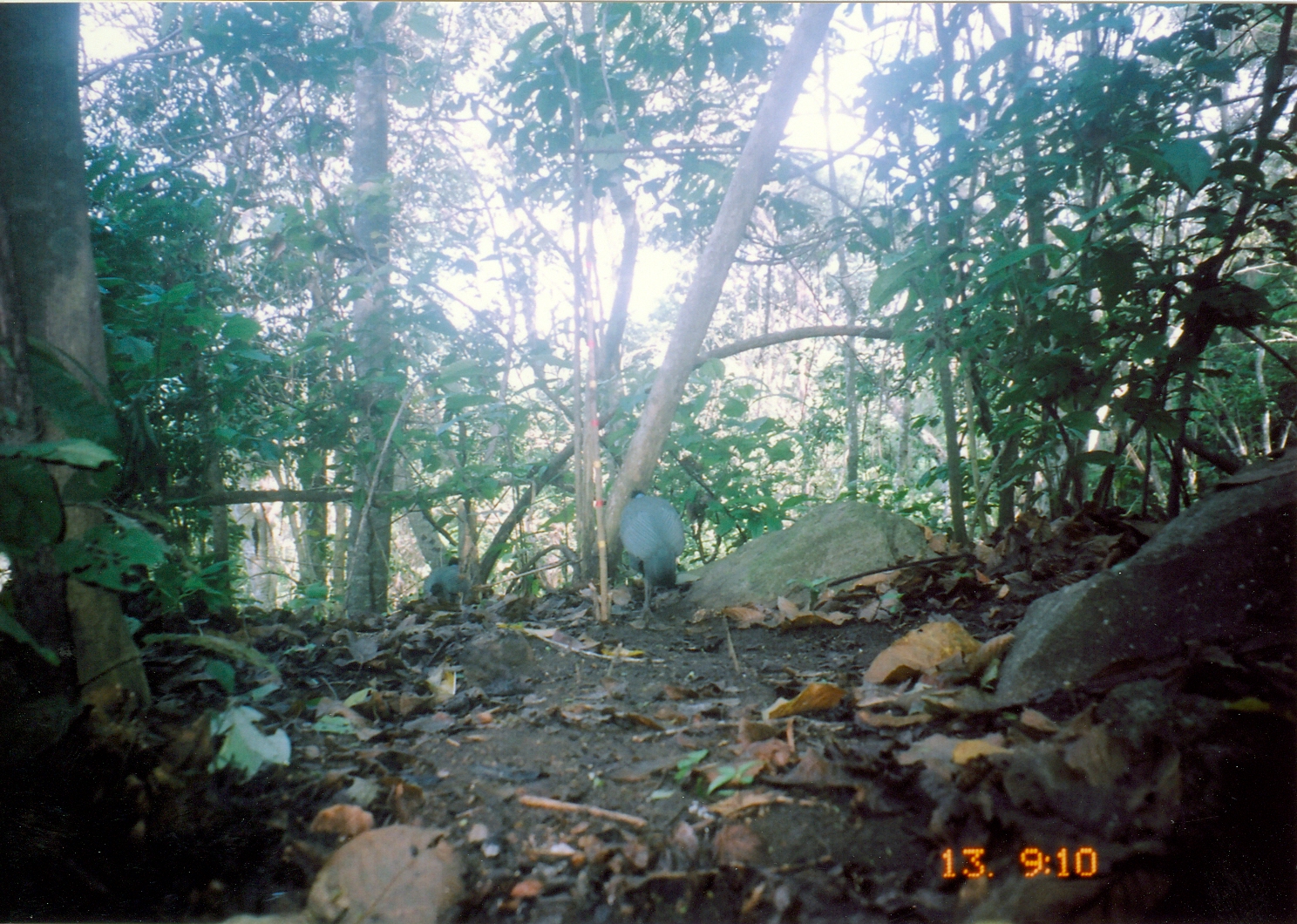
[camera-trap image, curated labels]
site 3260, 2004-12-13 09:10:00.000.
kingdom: Animalia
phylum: Chordata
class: Aves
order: Galliformes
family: Numididae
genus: Guttera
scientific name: Guttera pucherani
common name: crested guineafowl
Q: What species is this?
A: Guttera pucherani (crested guineafowl).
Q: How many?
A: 1.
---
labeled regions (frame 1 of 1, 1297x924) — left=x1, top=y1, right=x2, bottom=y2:
guttera pucherani: left=619, top=489, right=687, bottom=620; left=424, top=556, right=471, bottom=611